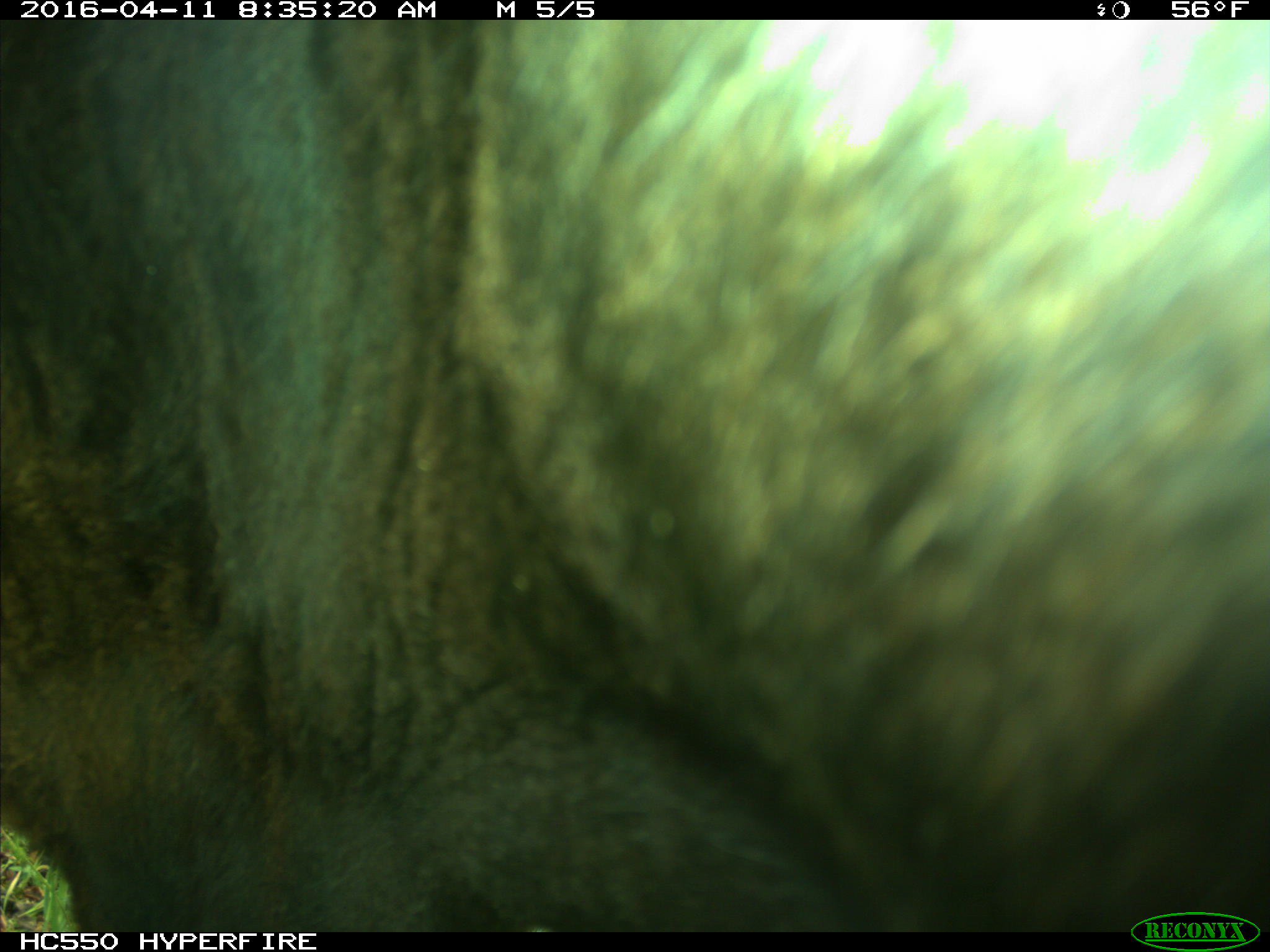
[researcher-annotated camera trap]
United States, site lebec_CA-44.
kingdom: Animalia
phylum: Chordata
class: Mammalia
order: Artiodactyla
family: Bovidae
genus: Bos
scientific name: Bos taurus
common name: domestic cow